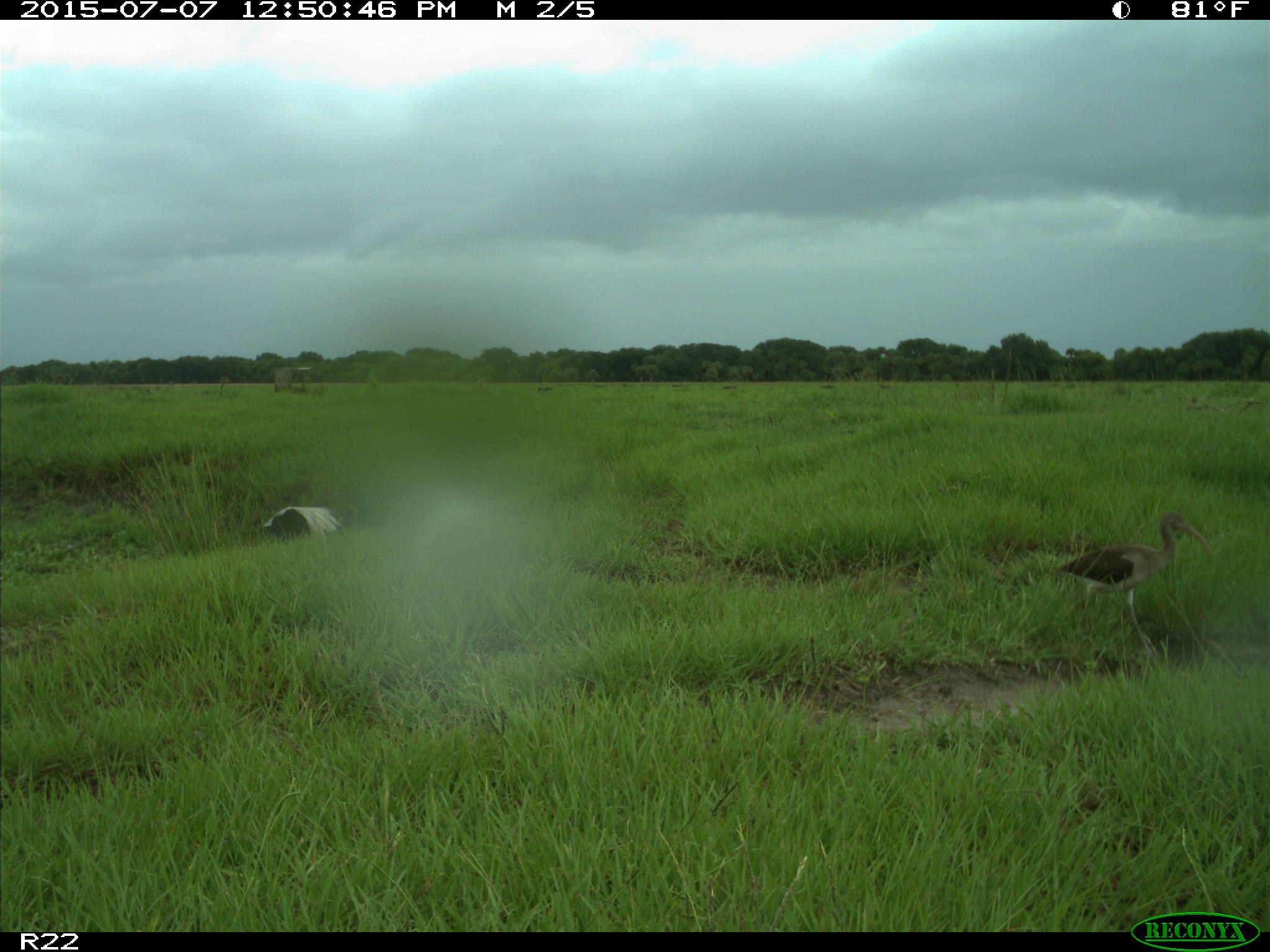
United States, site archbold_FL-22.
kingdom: Animalia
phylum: Chordata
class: Mammalia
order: Artiodactyla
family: Bovidae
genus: Bos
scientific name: Bos taurus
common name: domestic cow